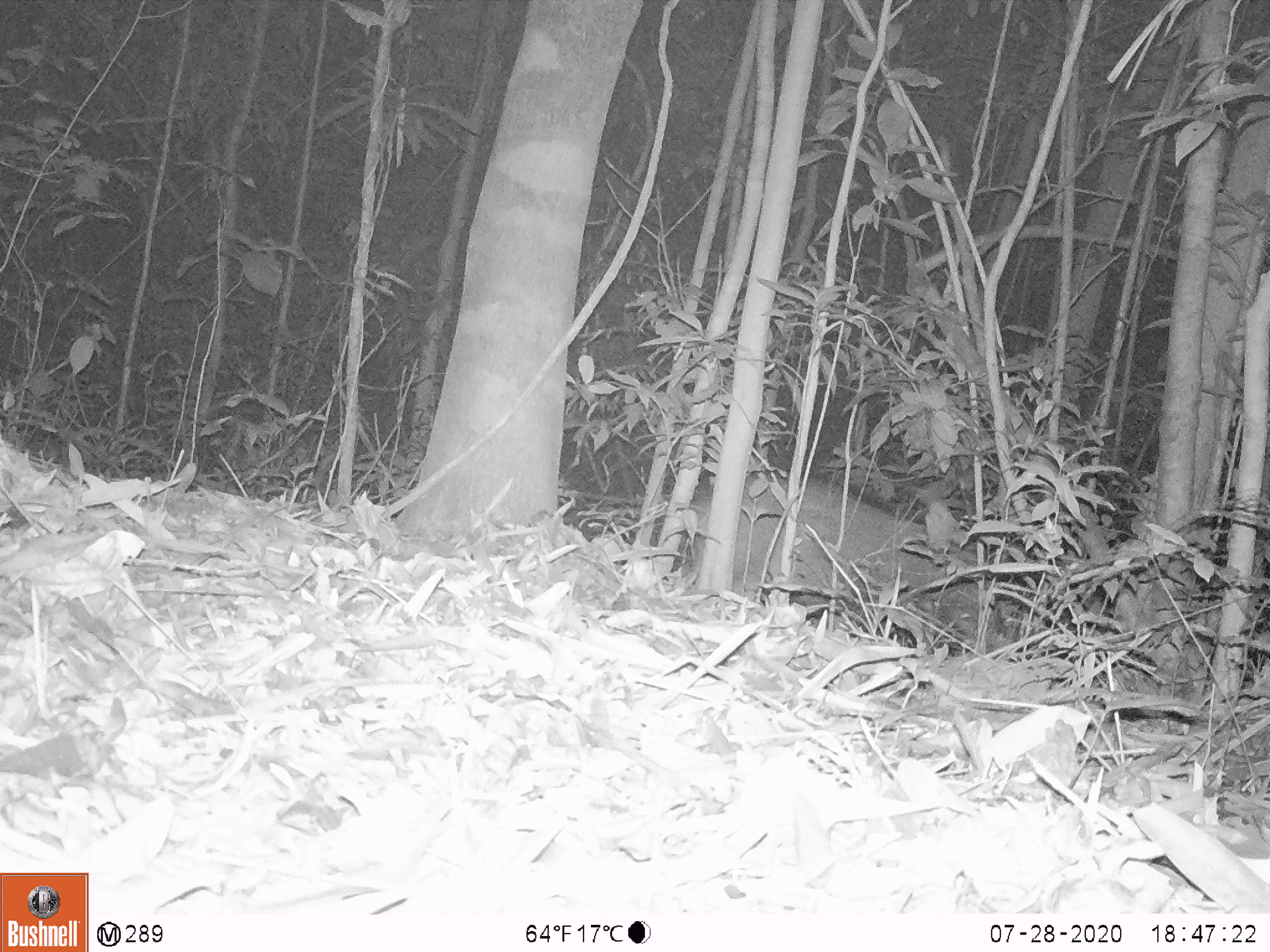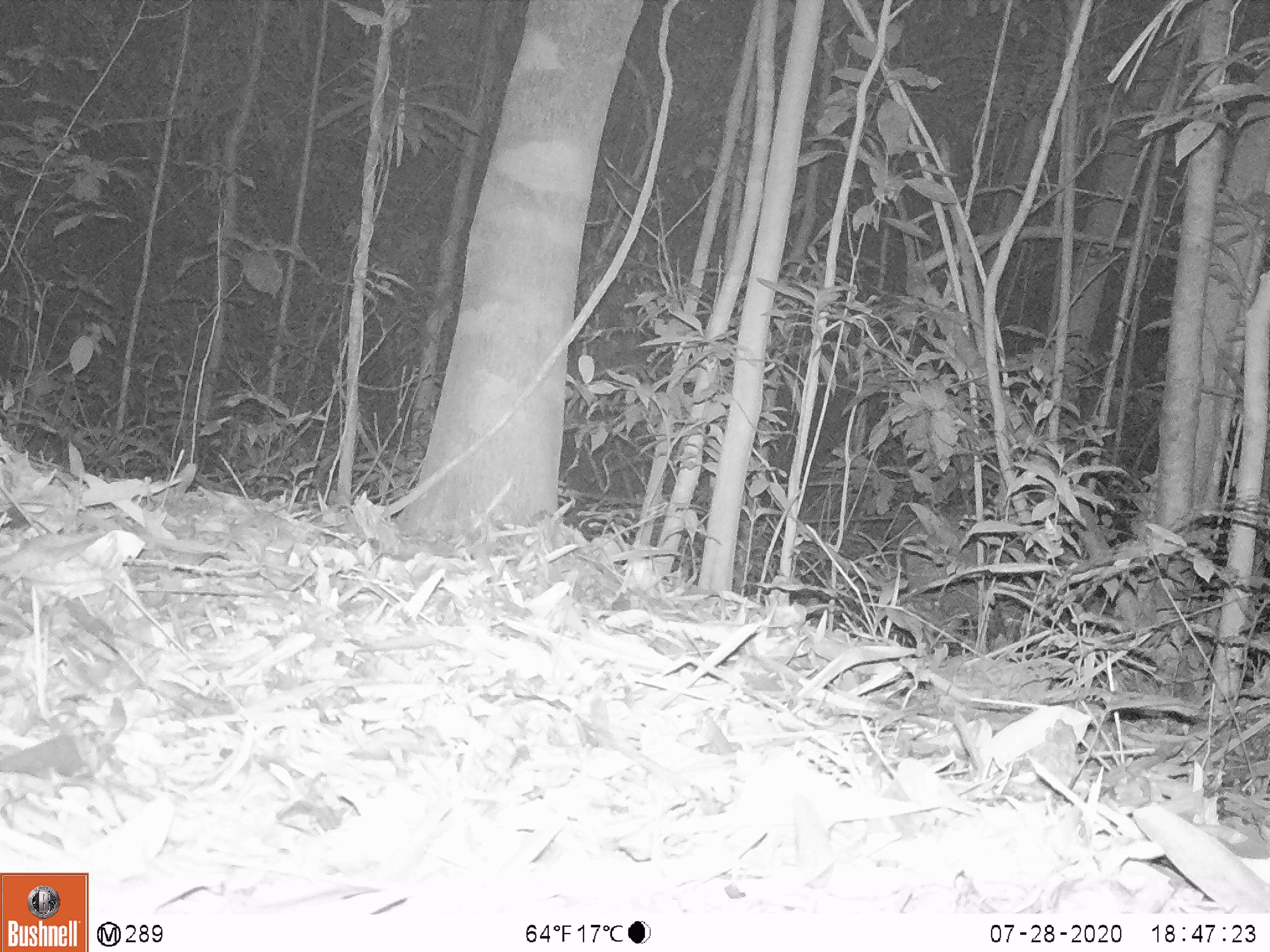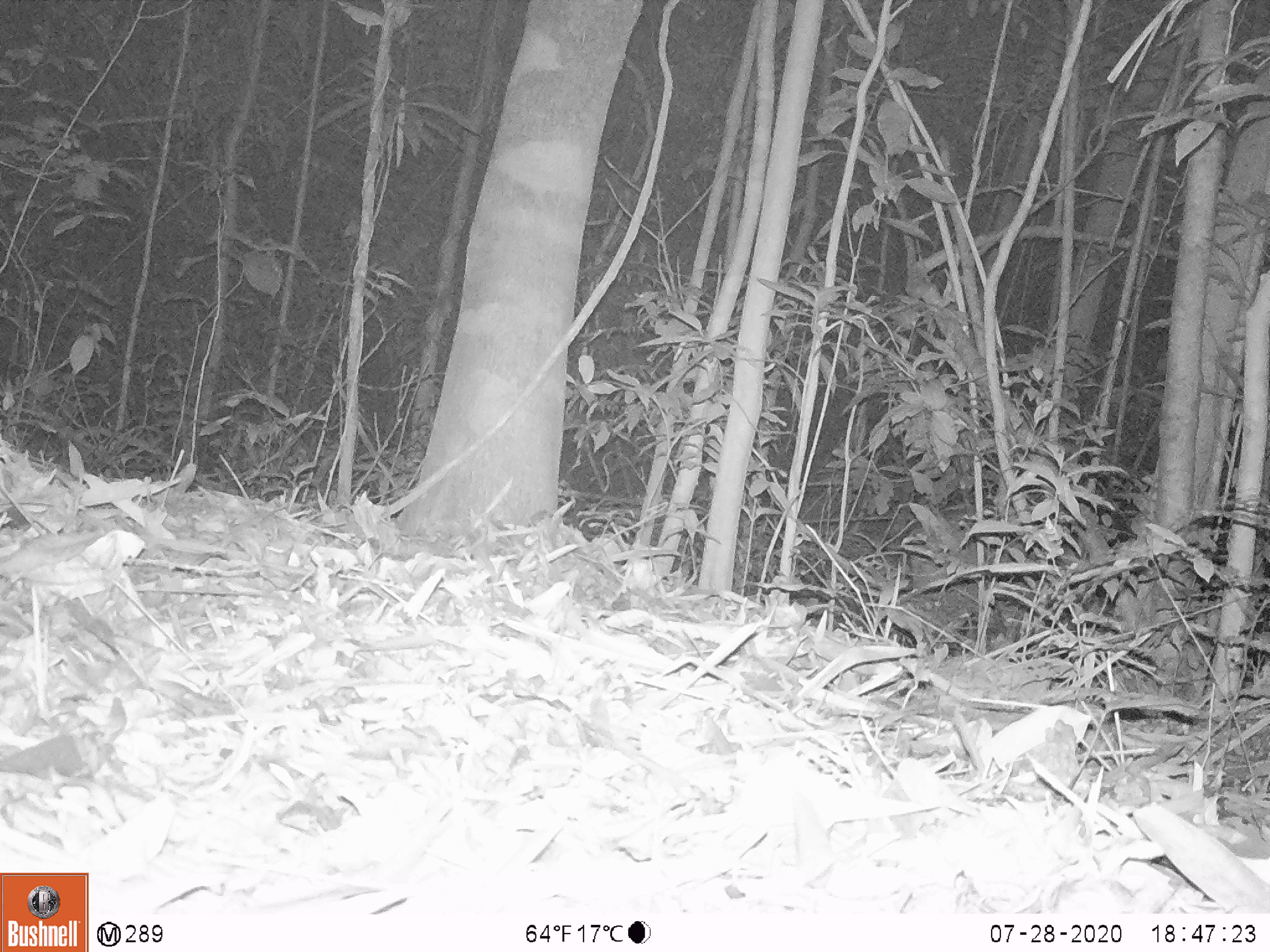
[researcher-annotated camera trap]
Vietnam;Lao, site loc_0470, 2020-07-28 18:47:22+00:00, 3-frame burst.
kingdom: Animalia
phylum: Chordata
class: Mammalia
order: Artiodactyla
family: Suidae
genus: Sus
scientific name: Sus scrofa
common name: eurasian wild pig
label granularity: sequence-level